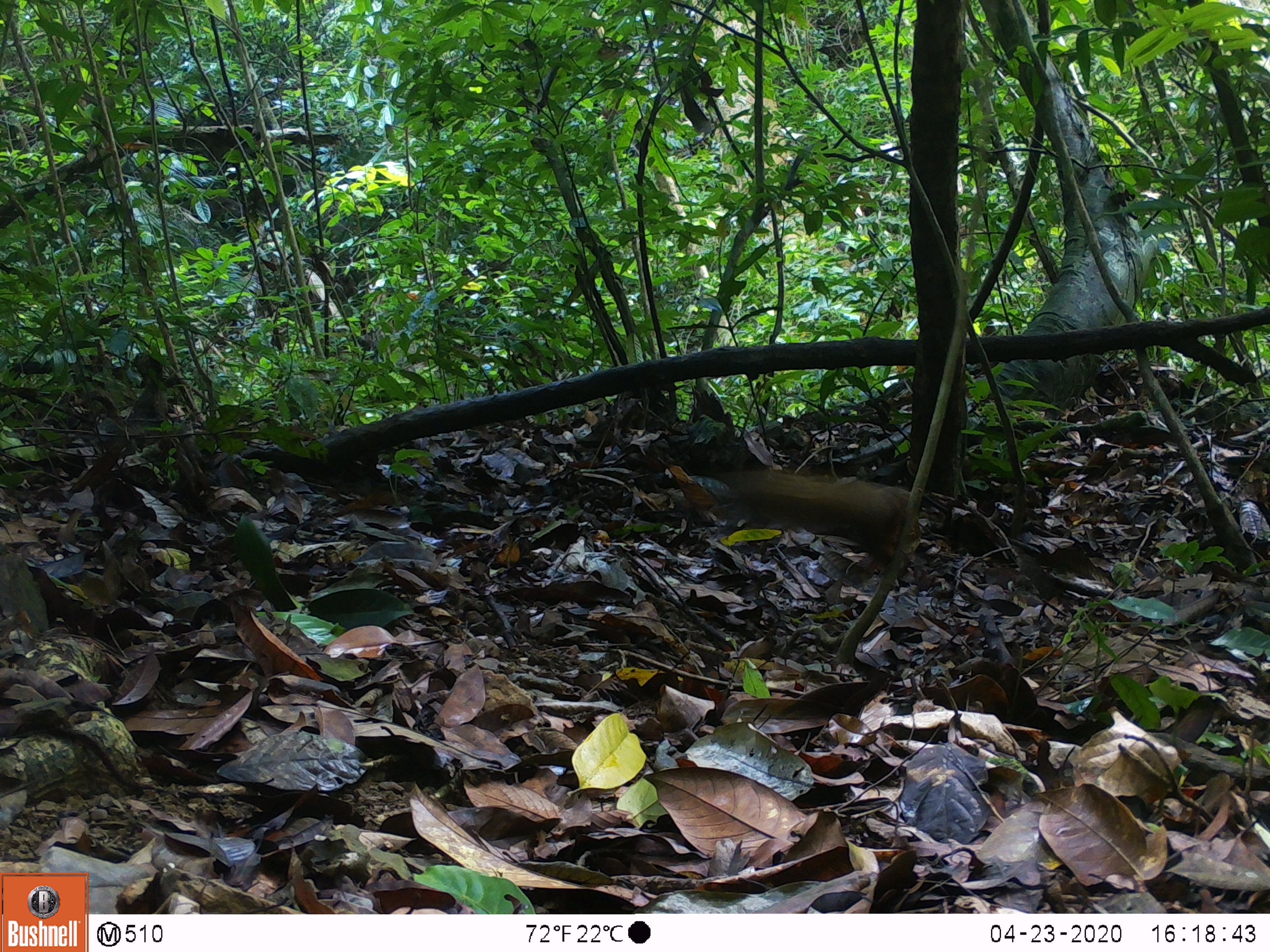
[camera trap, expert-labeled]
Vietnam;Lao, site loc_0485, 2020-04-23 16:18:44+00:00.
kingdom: Animalia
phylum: Chordata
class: Mammalia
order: Rodentia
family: Sciuridae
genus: Sciurus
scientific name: Sciurus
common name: squirrel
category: unidentified squirrel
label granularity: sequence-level